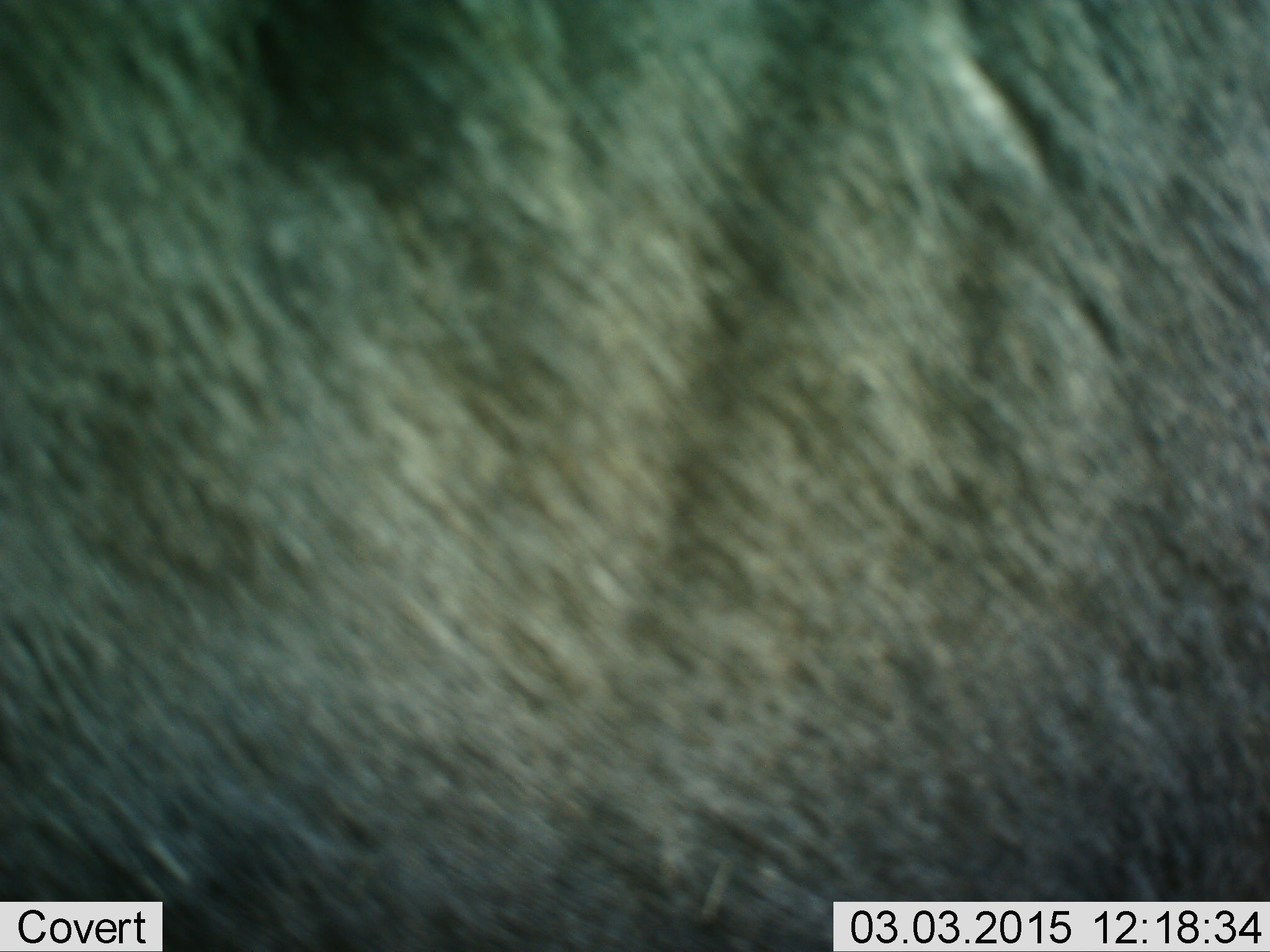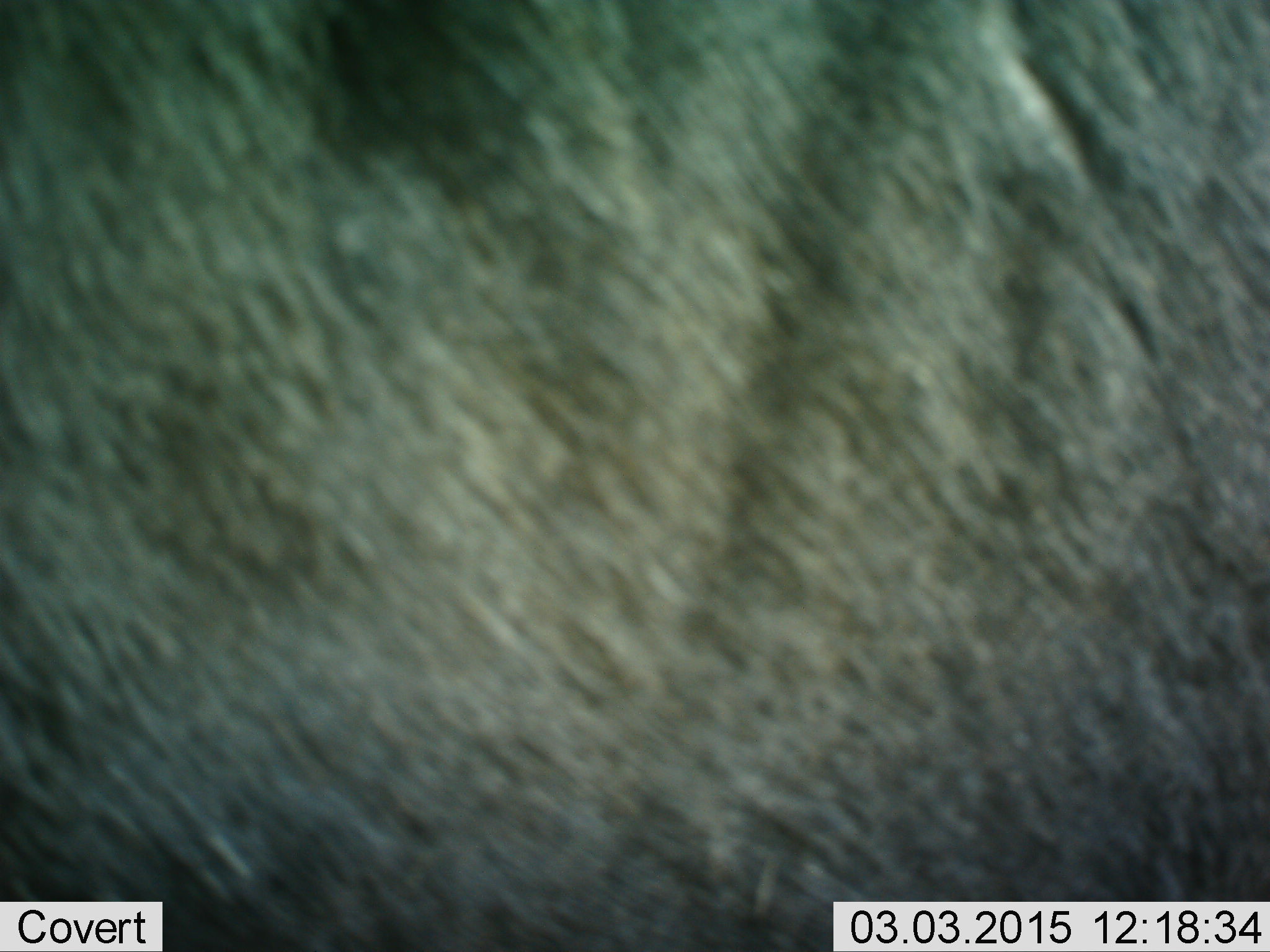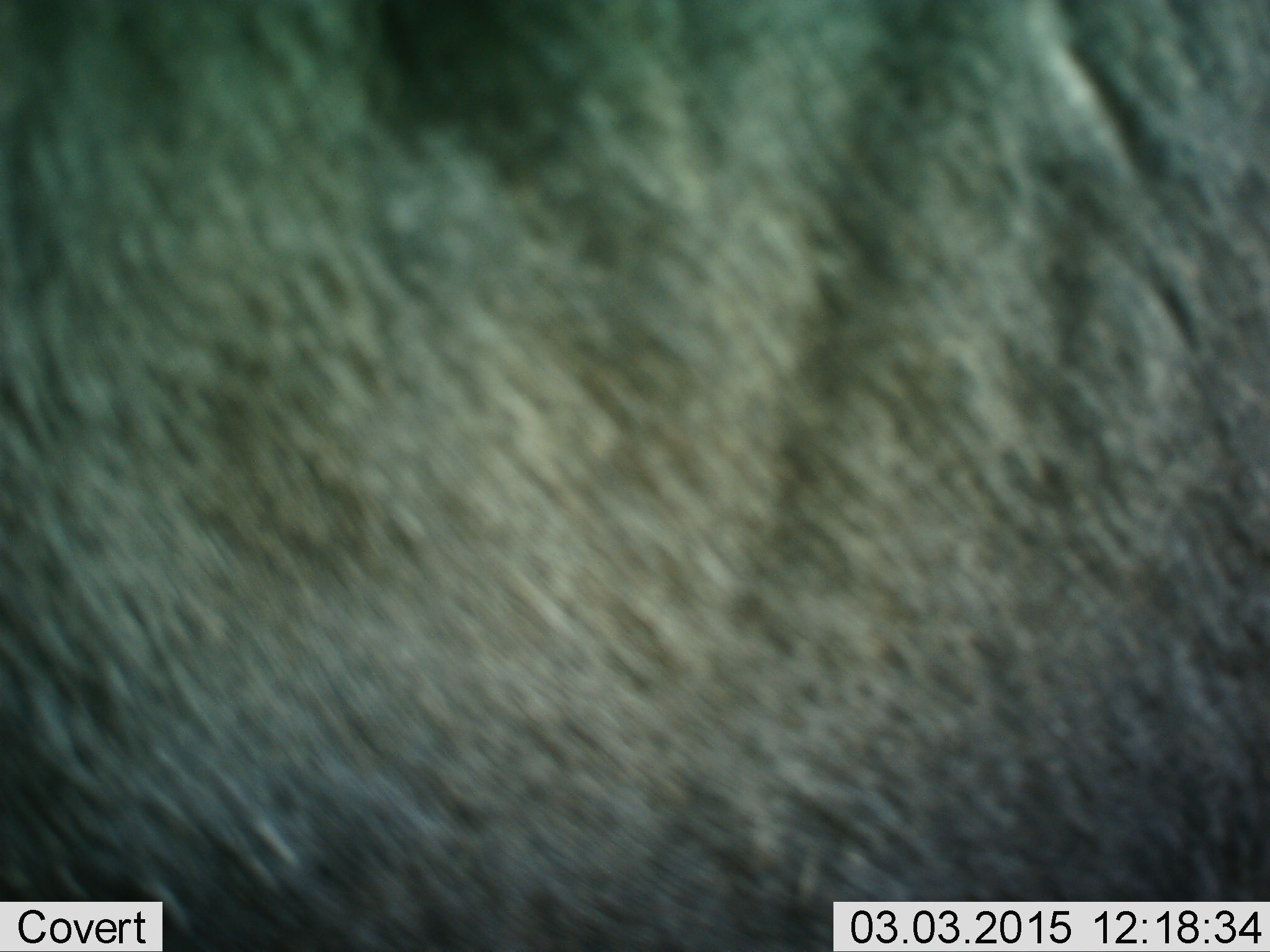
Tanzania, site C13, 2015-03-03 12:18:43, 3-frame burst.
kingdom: Animalia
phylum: Chordata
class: Mammalia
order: Artiodactyla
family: Bovidae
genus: Connochaetes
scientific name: Connochaetes taurinus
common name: blue wildebeest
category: wildebeest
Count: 1.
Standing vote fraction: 100%.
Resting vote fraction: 0%.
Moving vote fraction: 0%.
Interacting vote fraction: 0%.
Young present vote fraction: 0%.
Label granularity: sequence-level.